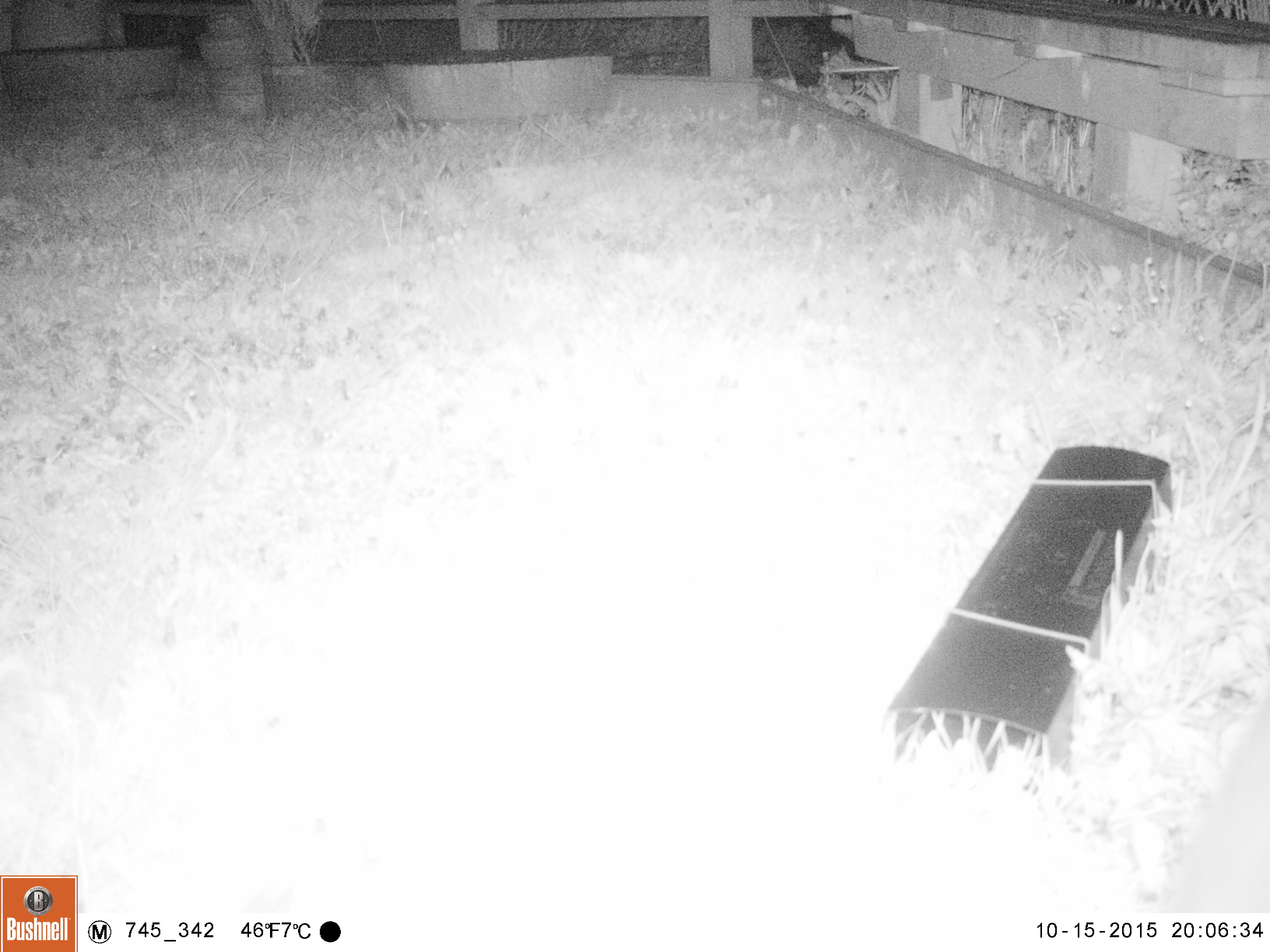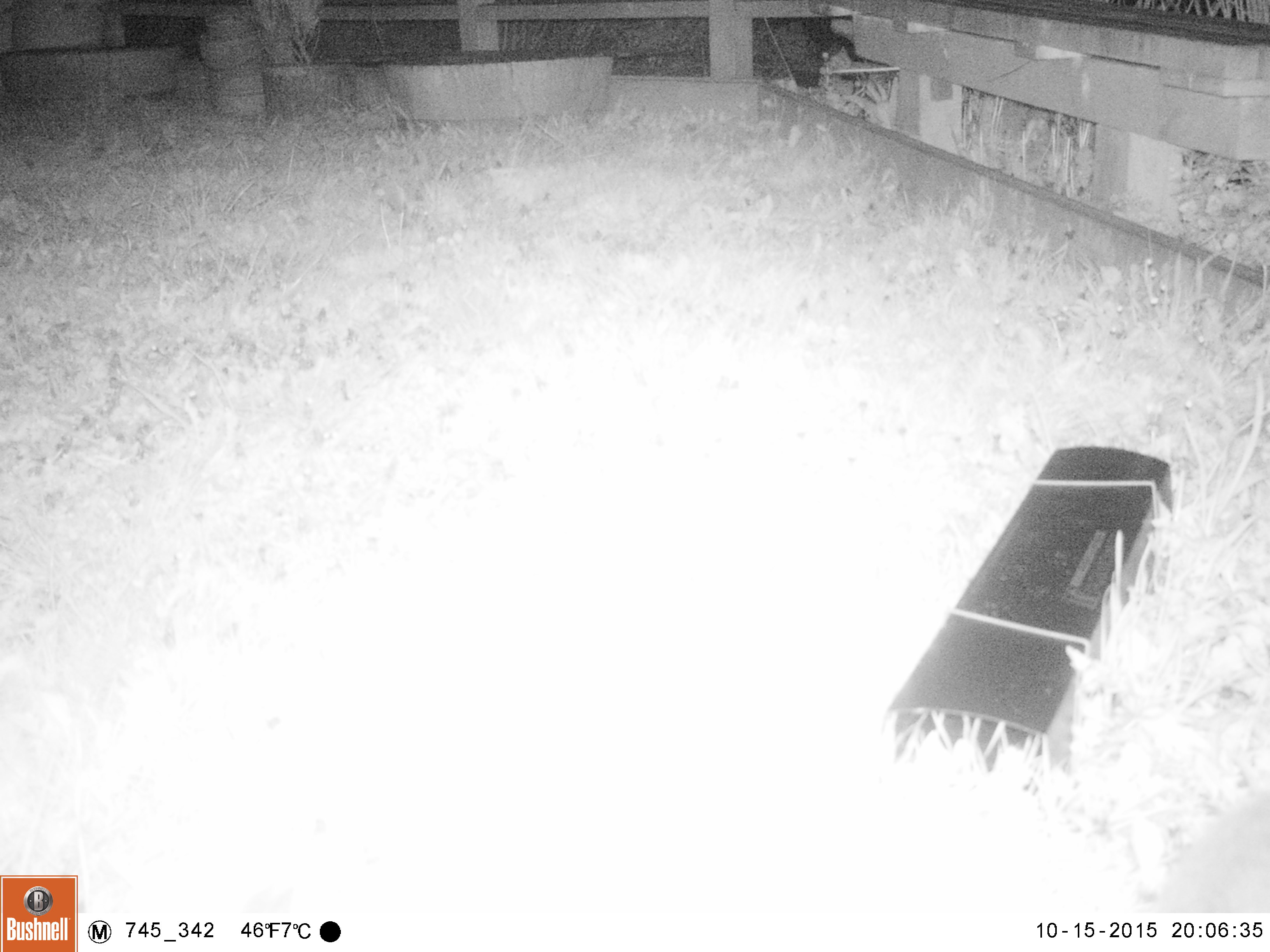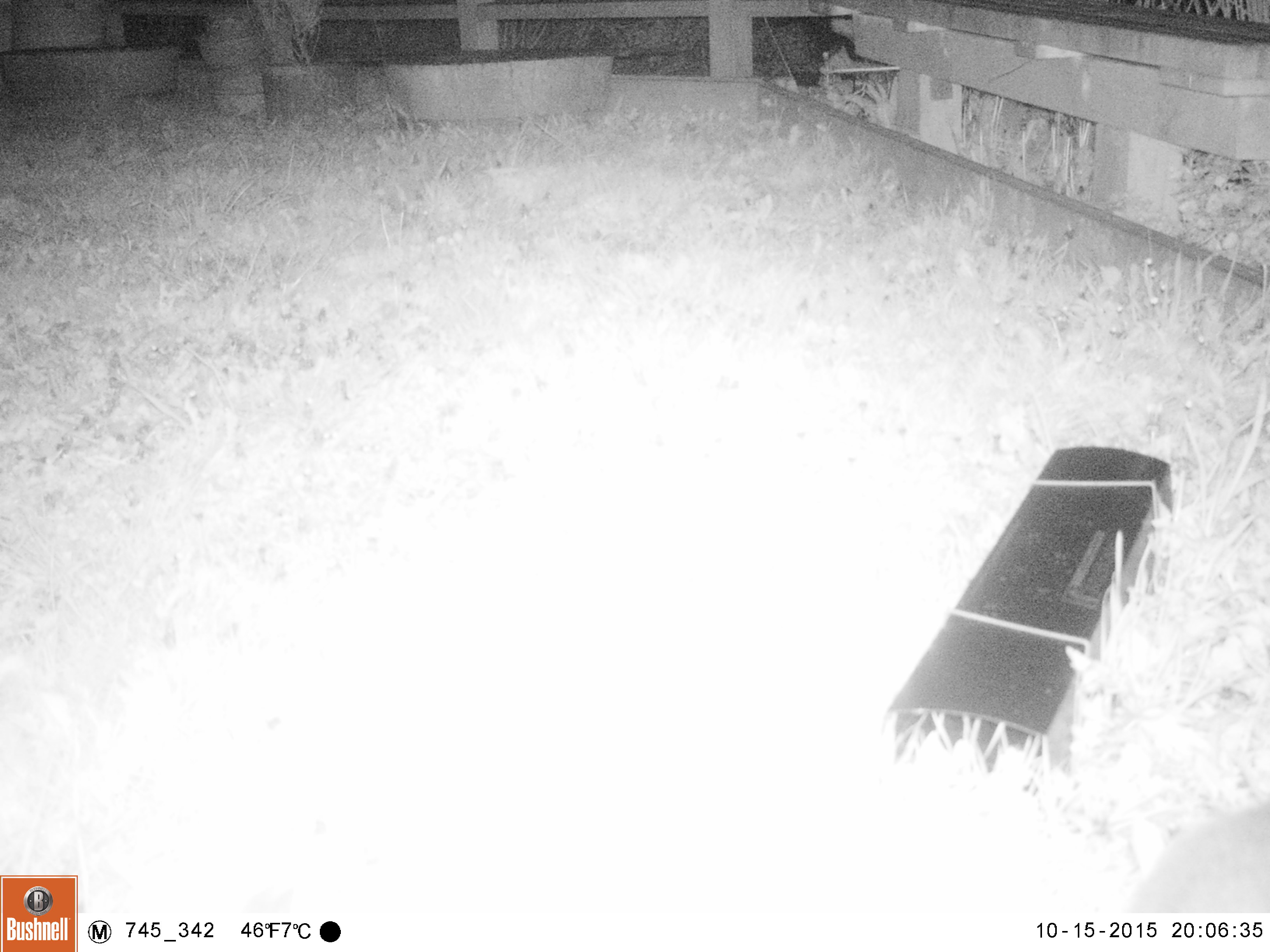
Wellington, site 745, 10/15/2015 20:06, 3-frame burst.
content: unidentified animal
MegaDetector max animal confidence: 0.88